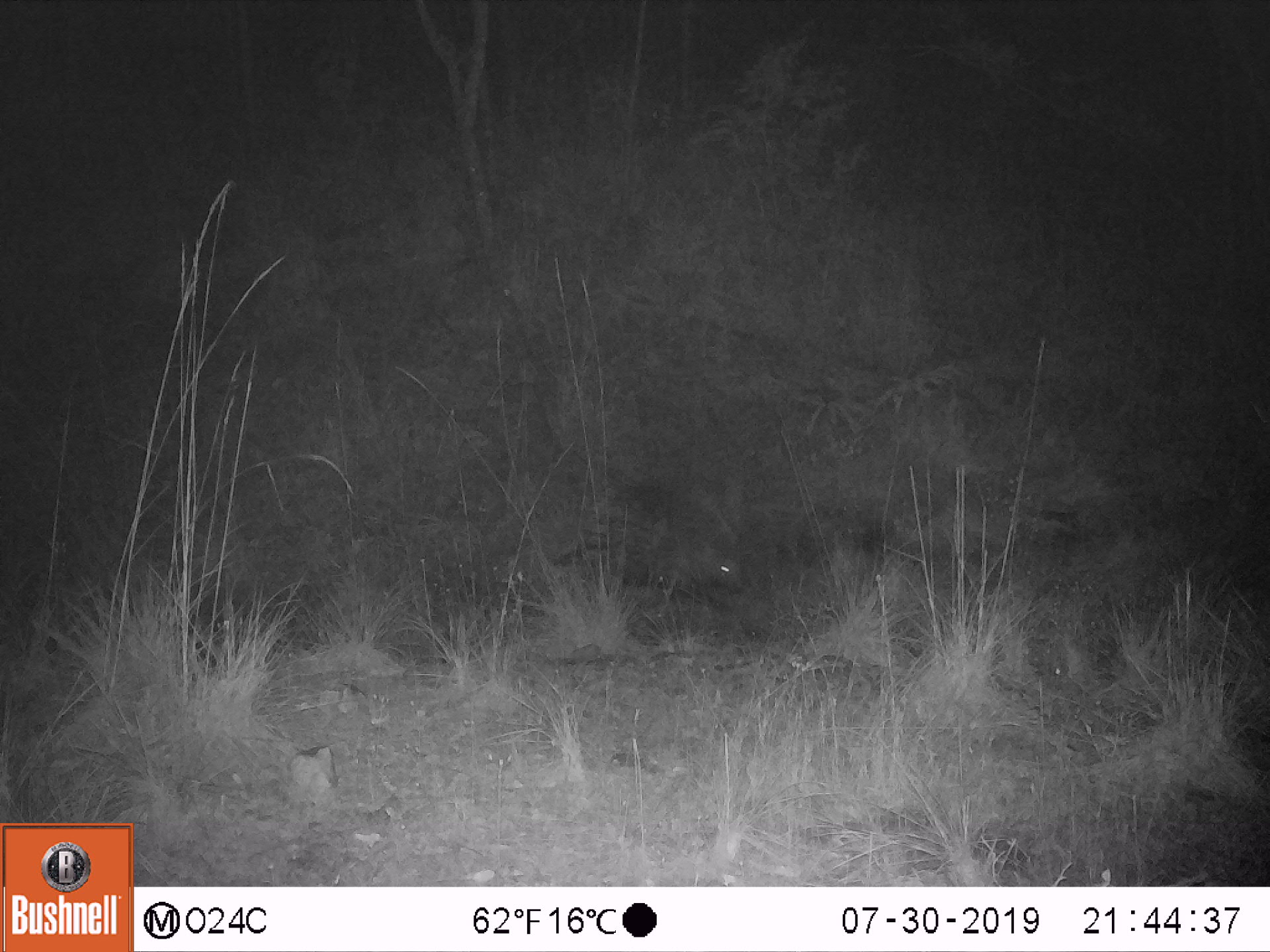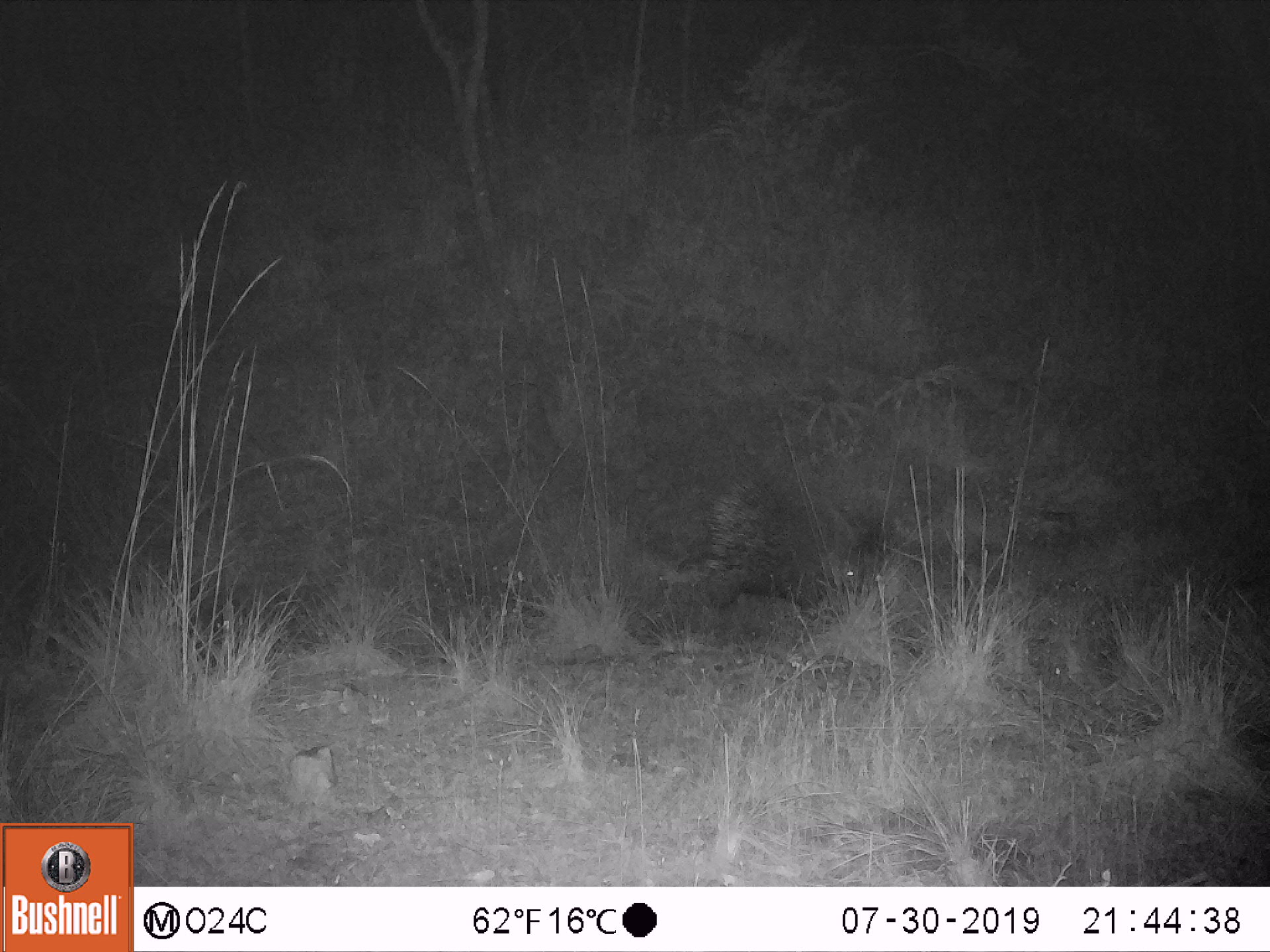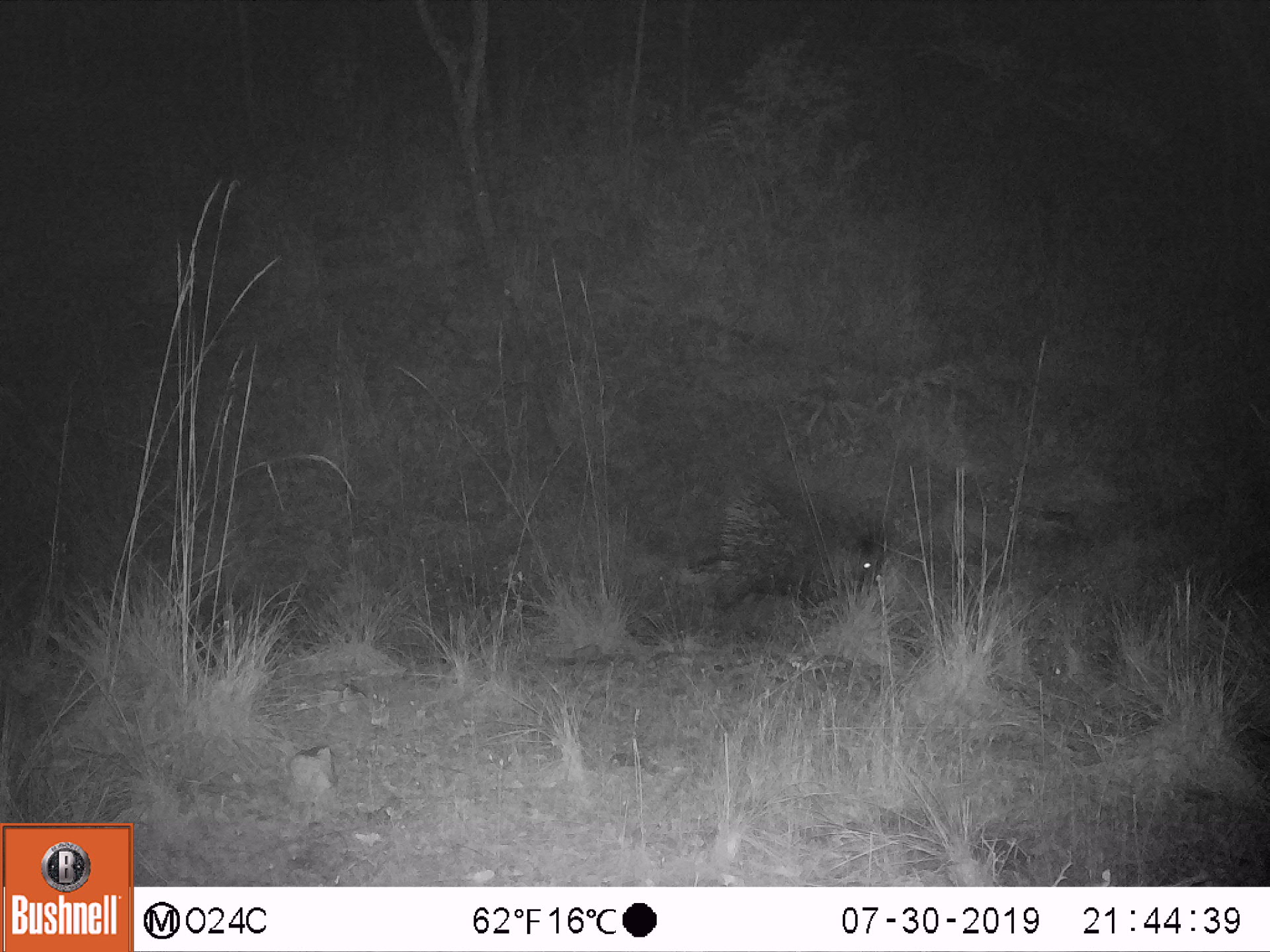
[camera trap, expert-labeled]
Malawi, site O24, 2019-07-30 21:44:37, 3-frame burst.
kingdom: Animalia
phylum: Chordata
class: Mammalia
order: Rodentia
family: Hystricidae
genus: Hystrix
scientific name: Hystrix africaeaustralis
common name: cape porcupine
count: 1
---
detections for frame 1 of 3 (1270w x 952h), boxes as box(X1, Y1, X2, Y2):
cape porcupine: box(565, 468, 745, 610)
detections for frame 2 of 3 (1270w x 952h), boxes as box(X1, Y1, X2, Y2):
cape porcupine: box(700, 457, 884, 624)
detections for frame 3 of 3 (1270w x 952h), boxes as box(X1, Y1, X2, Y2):
cape porcupine: box(708, 466, 890, 618)